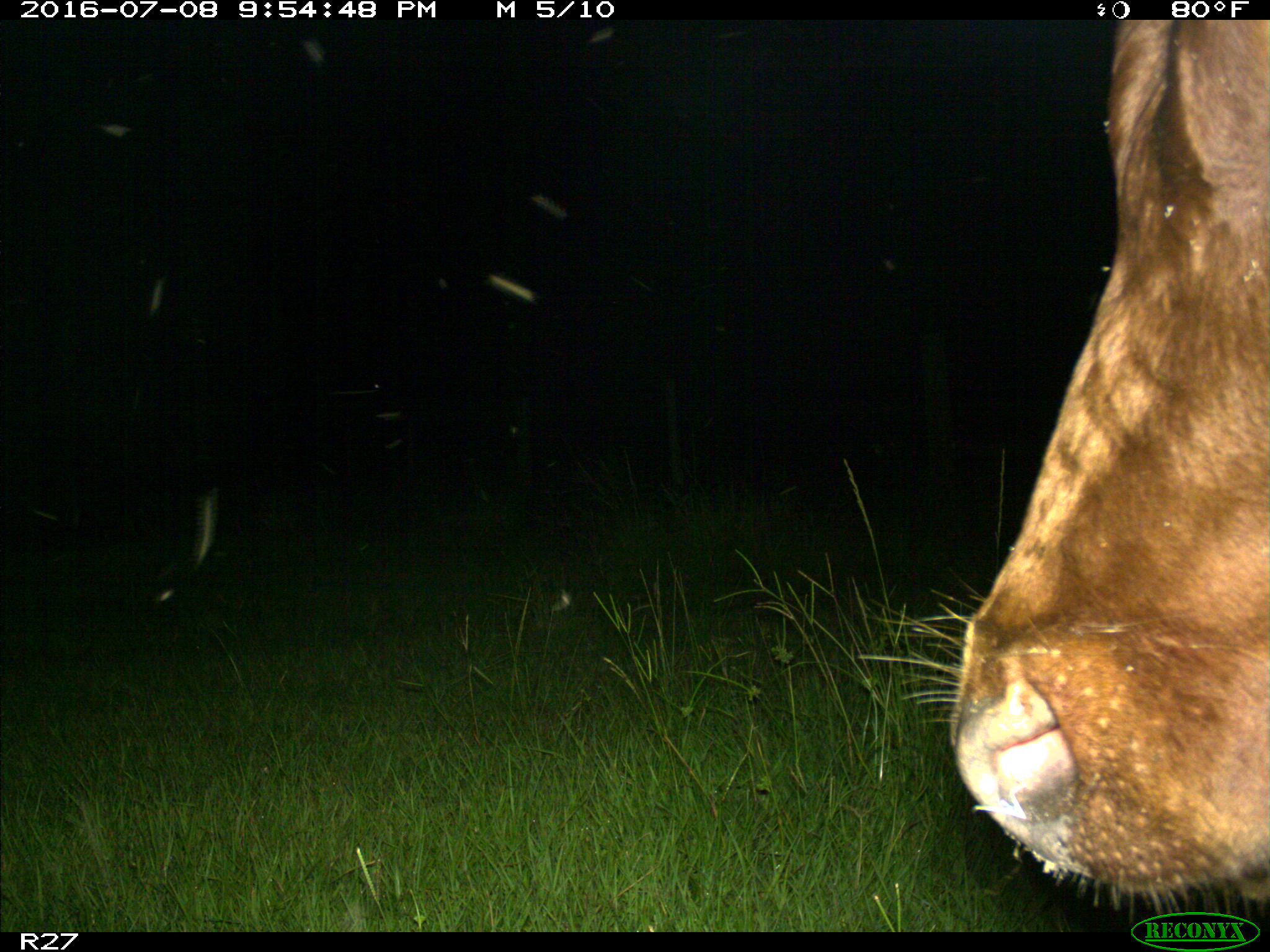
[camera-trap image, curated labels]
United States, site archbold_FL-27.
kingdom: Animalia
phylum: Chordata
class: Mammalia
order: Artiodactyla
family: Bovidae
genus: Bos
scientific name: Bos taurus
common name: domestic cow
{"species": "Bos taurus (domestic cow)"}